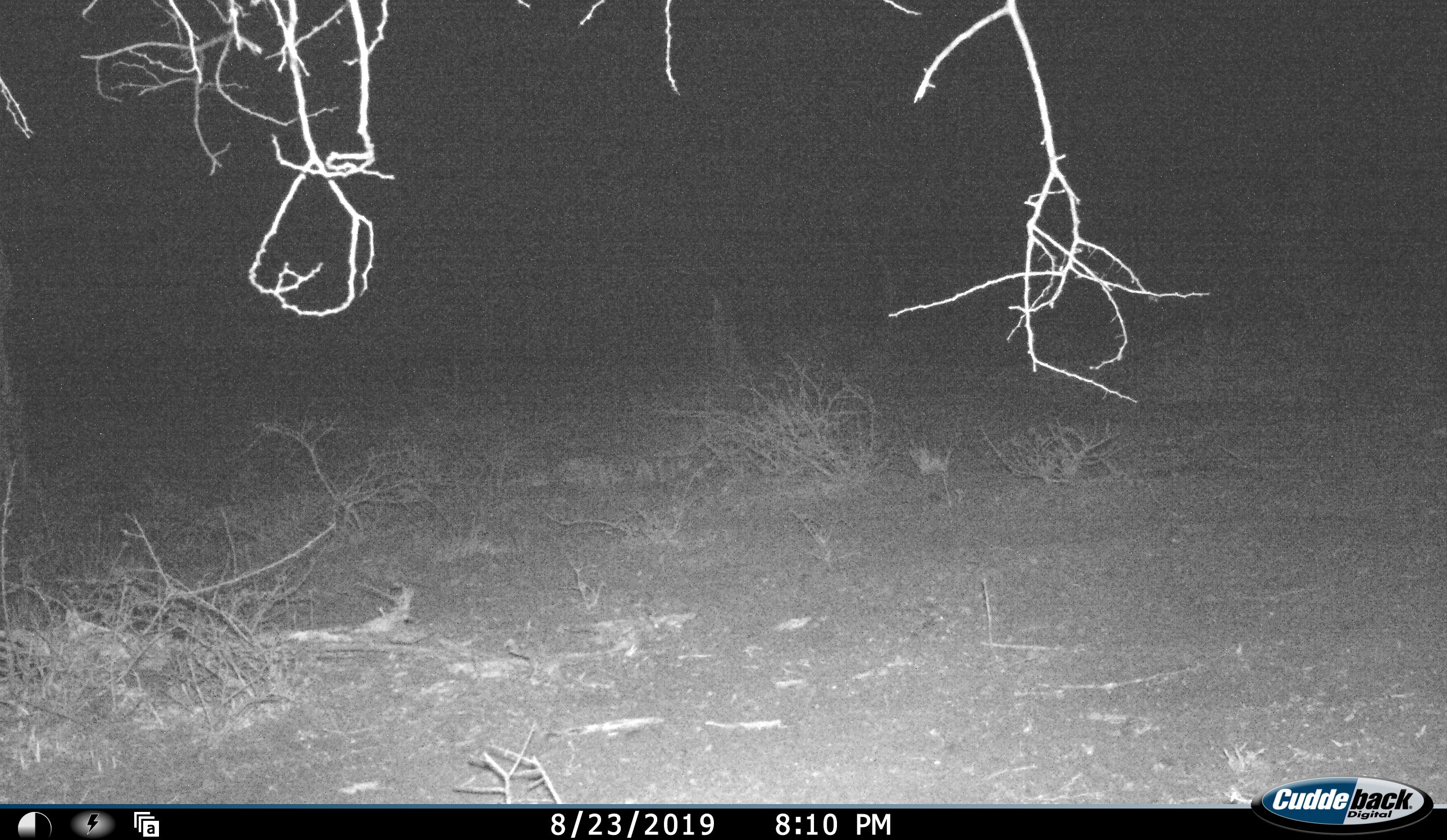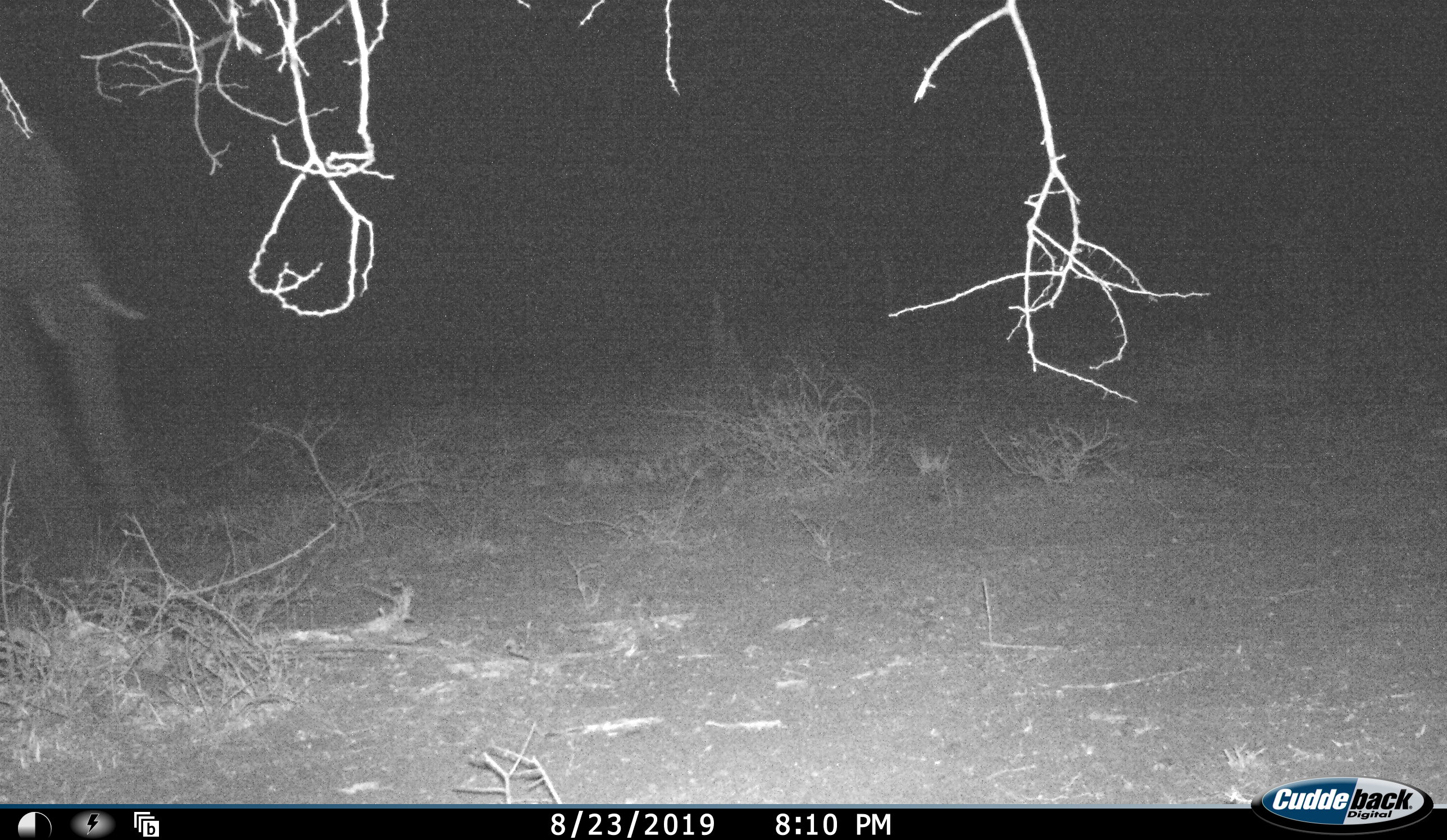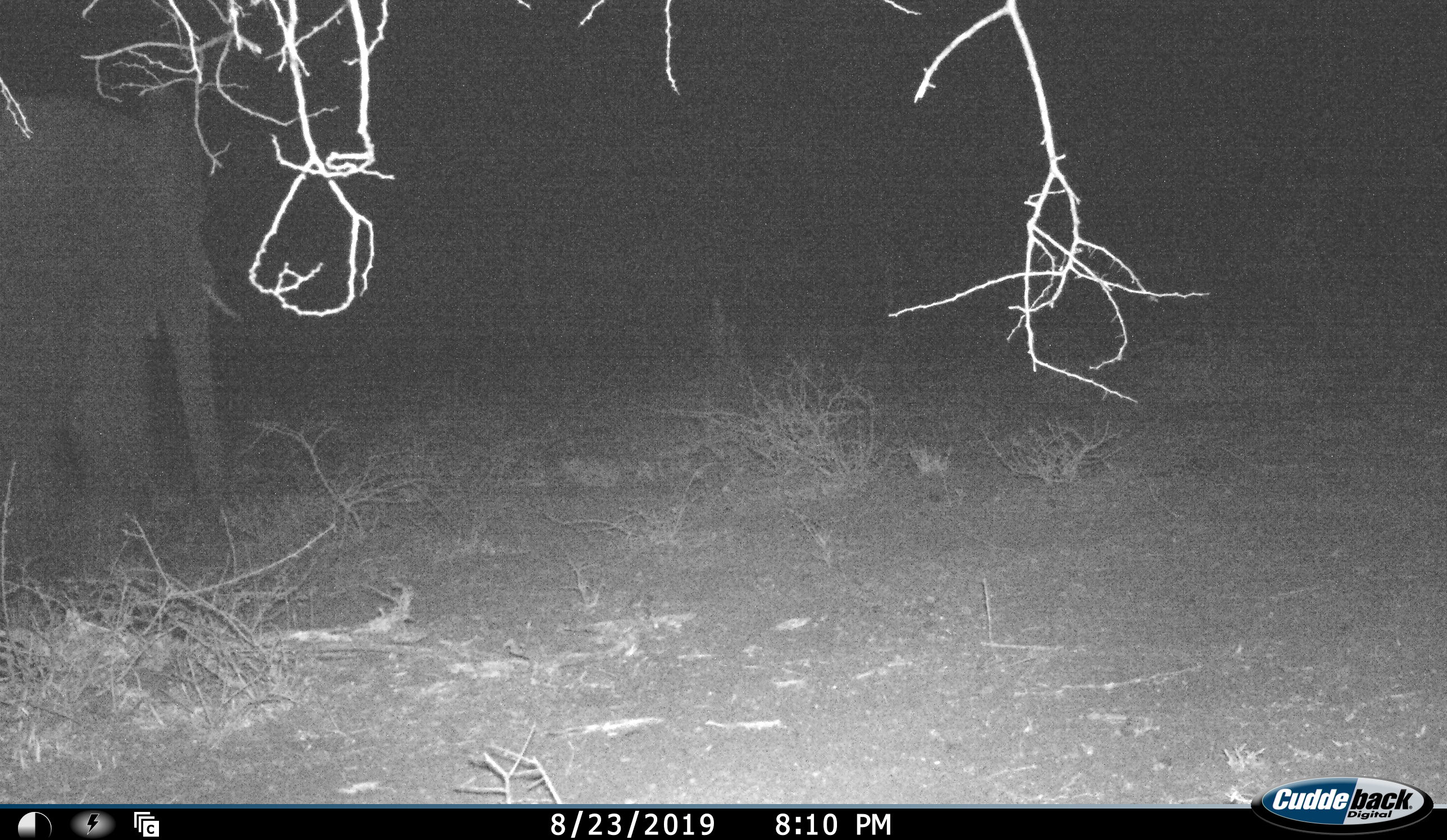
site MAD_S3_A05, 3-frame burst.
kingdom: Animalia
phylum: Chordata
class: Mammalia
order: Proboscidea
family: Elephantidae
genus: Loxodonta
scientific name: Loxodonta africana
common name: african bush elephant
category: elephant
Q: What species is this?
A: Elephant (african bush elephant) (Loxodonta africana).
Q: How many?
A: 1.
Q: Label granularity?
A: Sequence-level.